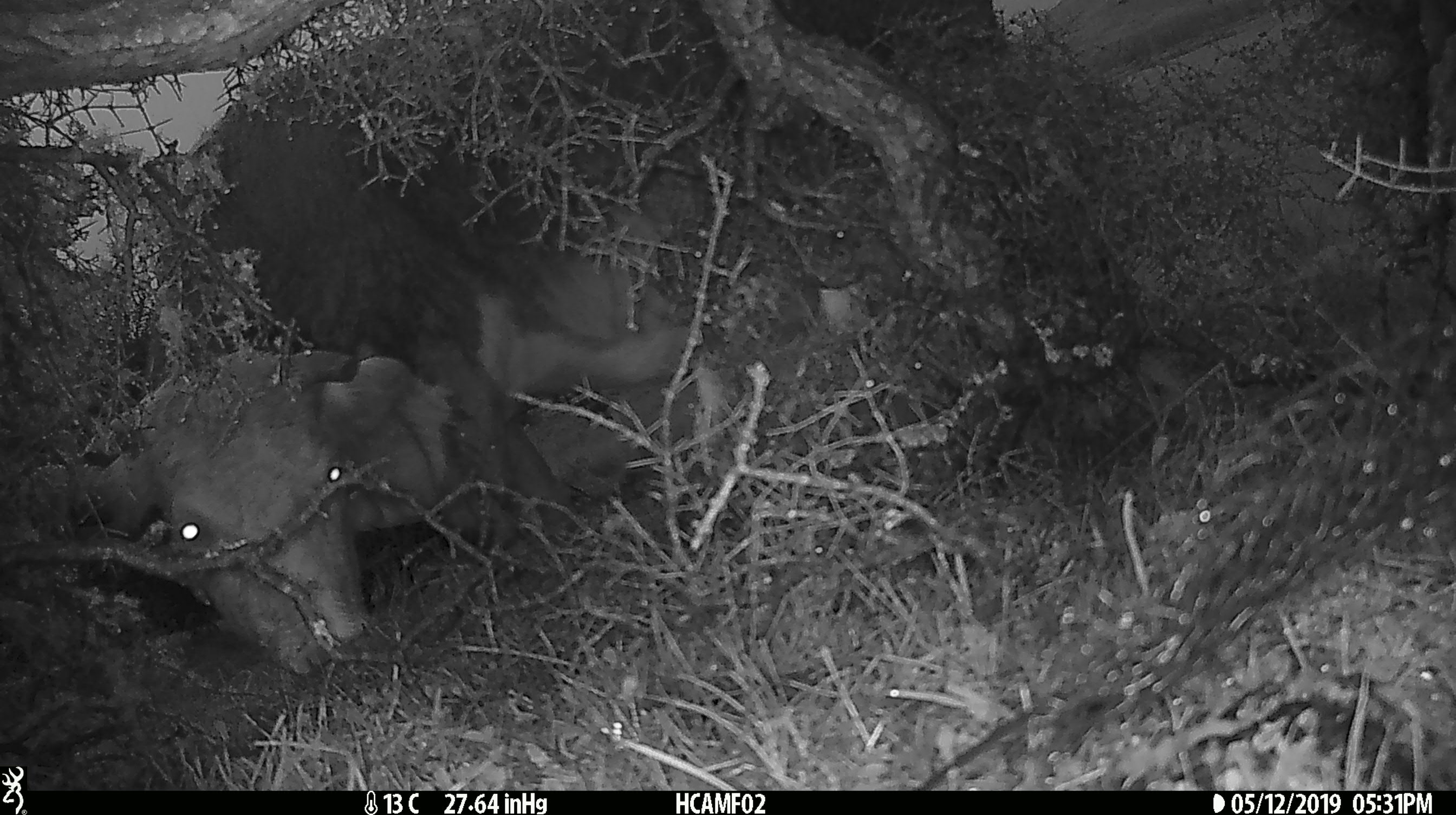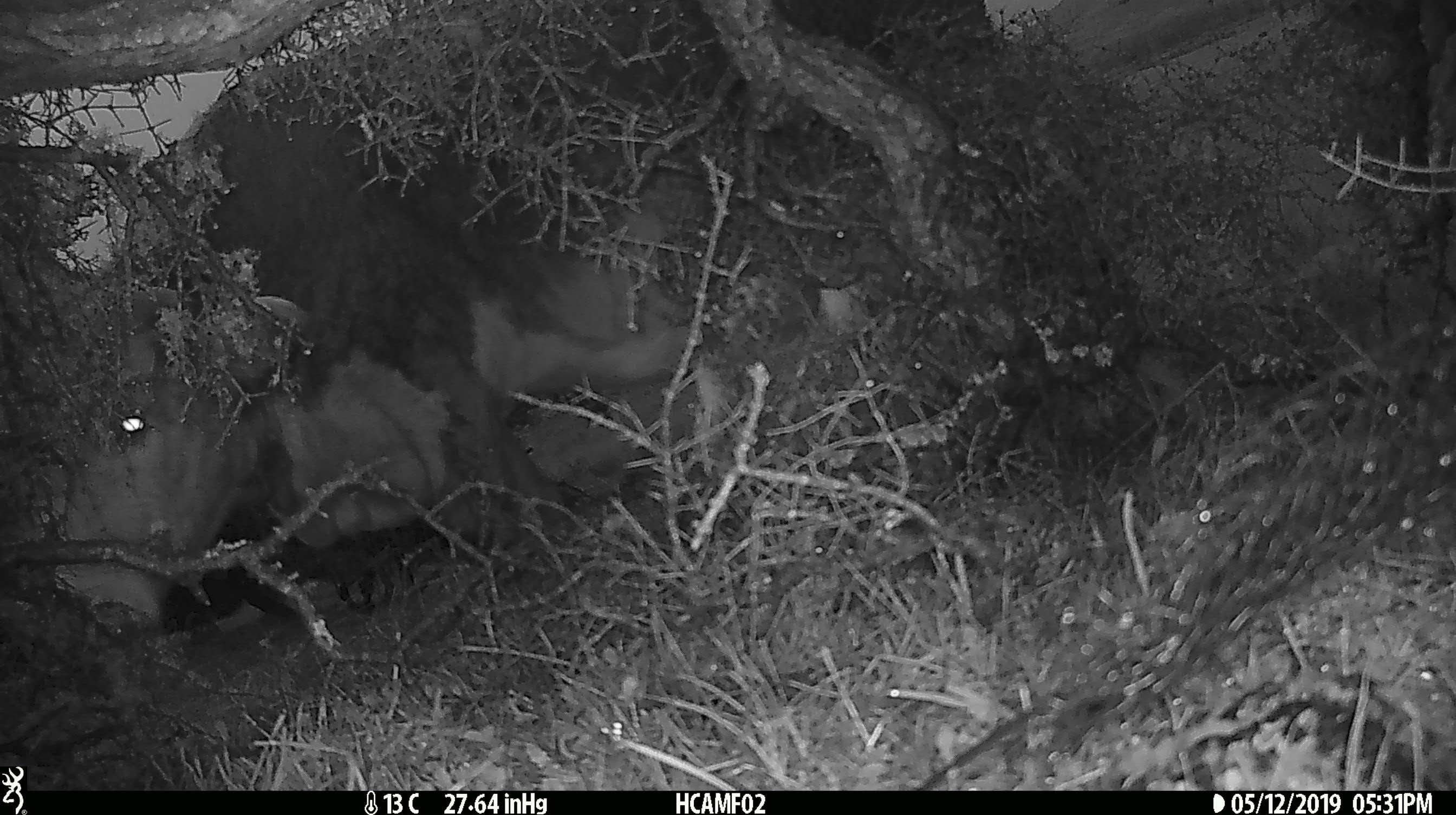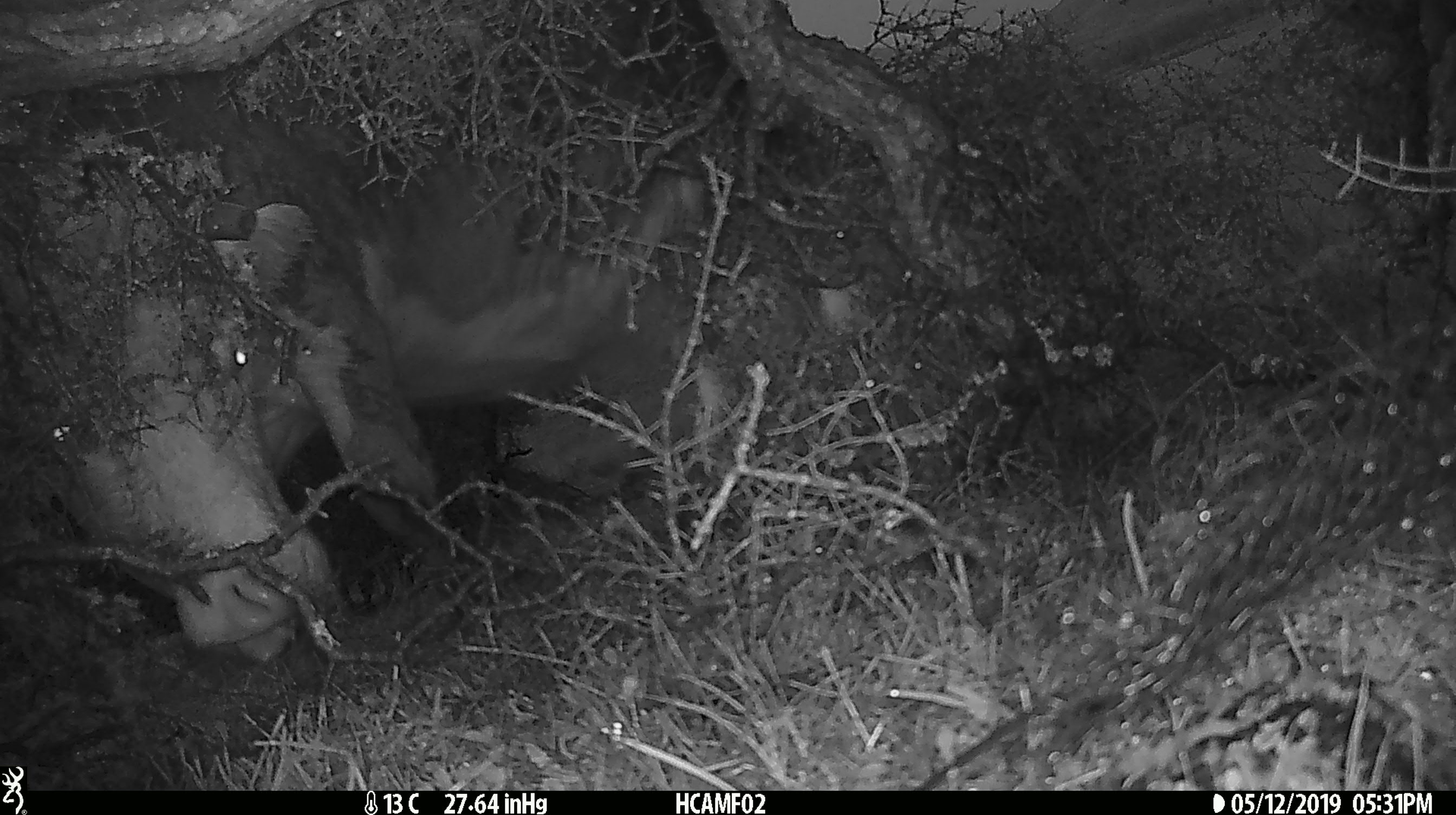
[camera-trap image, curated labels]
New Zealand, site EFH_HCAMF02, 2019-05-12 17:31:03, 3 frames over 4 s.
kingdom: Animalia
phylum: Chordata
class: Mammalia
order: Artiodactyla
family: Bovidae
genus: Bos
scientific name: Bos taurus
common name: domestic cow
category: cow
Cow (domestic cow) (Bos taurus).